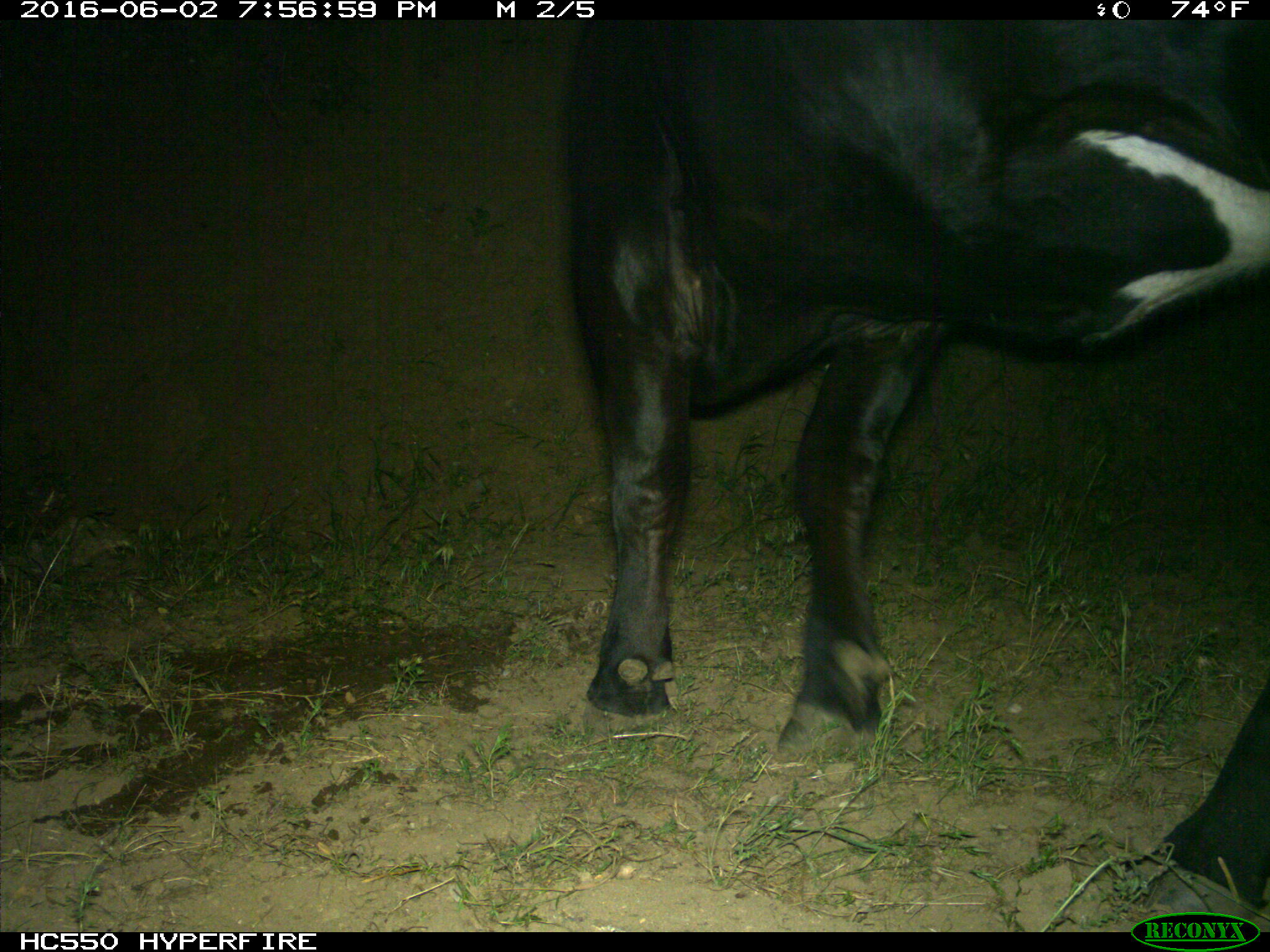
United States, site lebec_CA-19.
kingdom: Animalia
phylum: Chordata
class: Mammalia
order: Artiodactyla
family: Bovidae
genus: Bos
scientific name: Bos taurus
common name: domestic cow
Bos taurus (domestic cow).